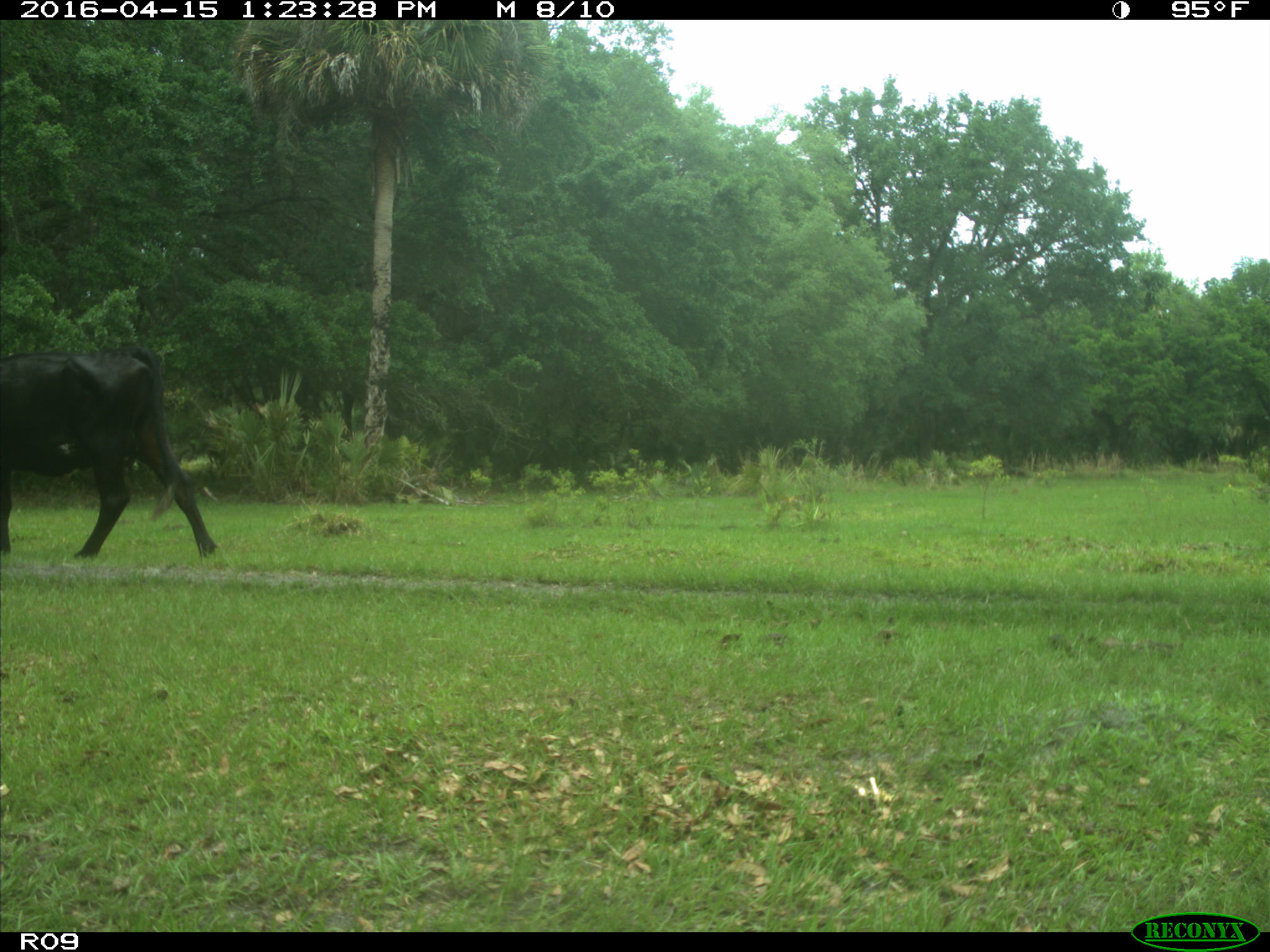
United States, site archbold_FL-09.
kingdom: Animalia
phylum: Chordata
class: Mammalia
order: Artiodactyla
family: Bovidae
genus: Bos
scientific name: Bos taurus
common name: domestic cow